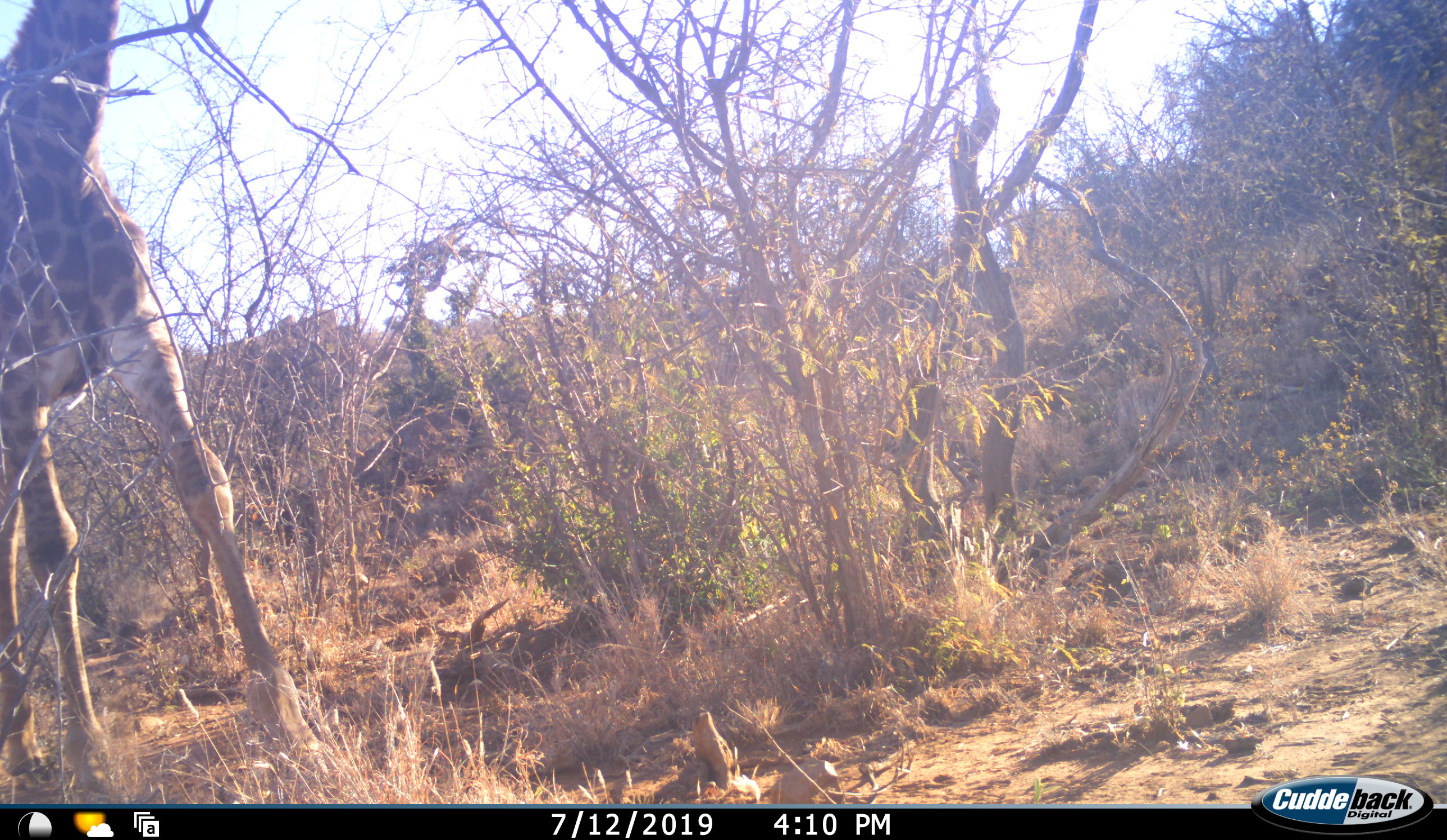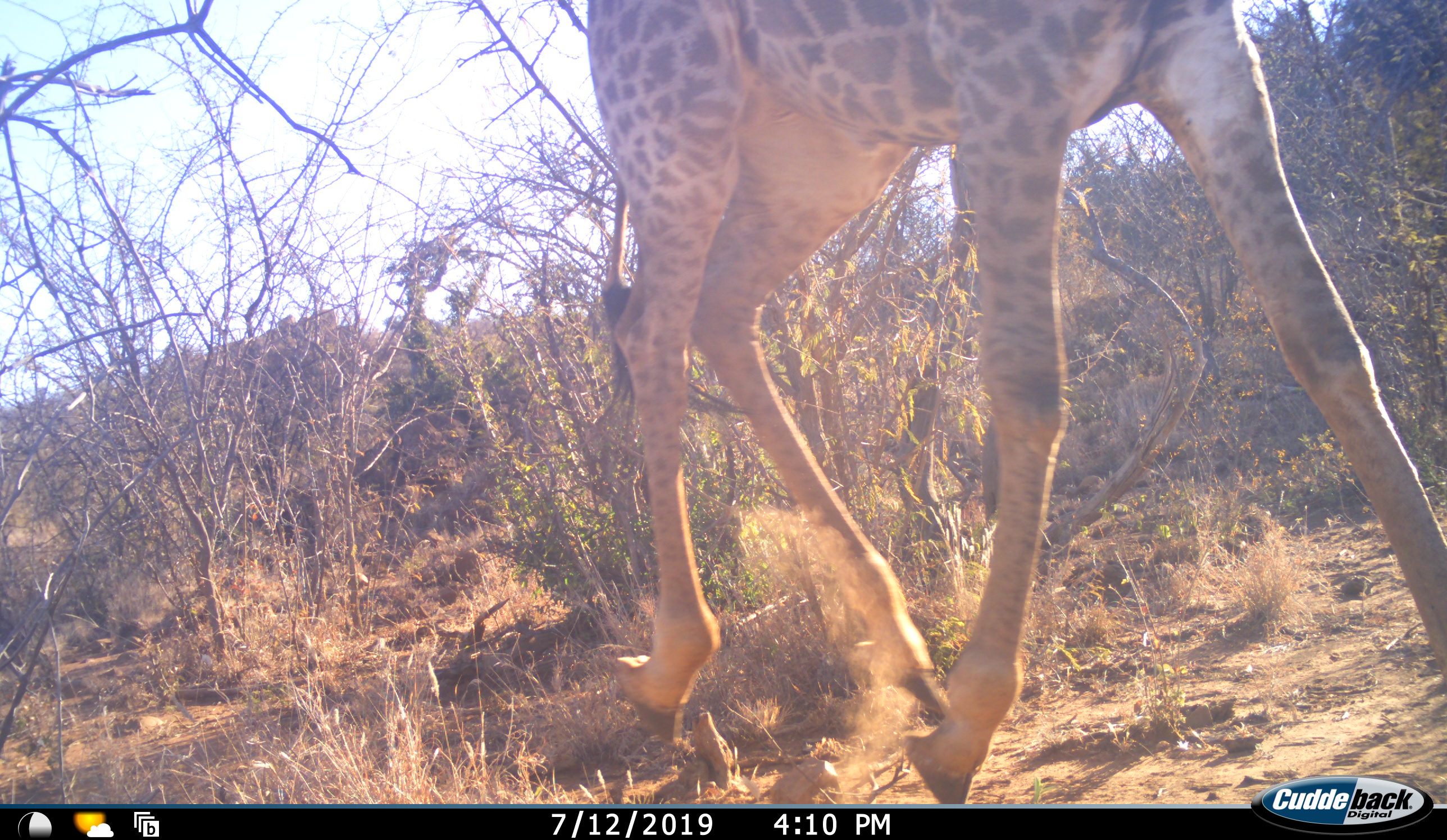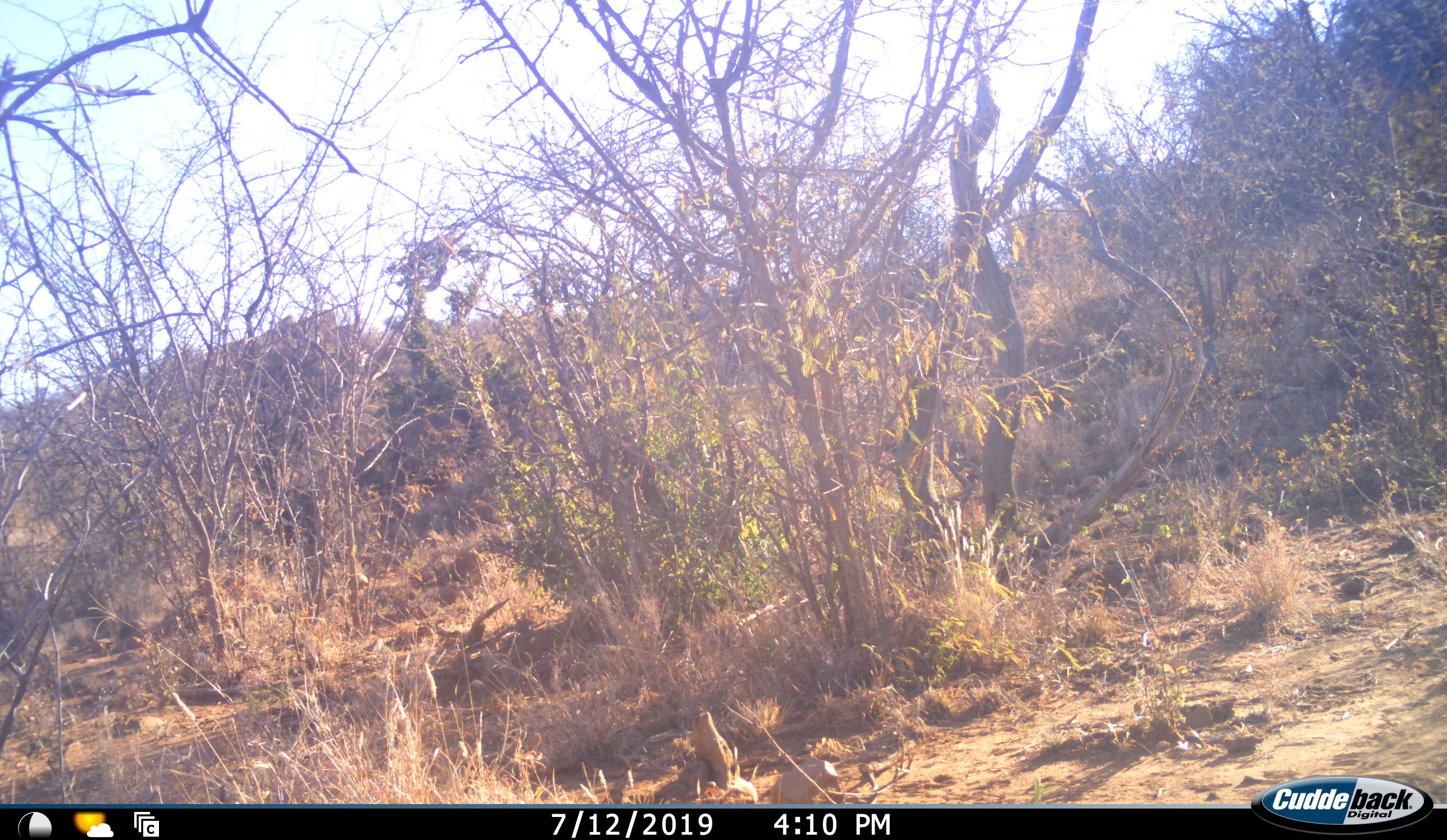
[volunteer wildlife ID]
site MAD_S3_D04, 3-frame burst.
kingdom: Animalia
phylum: Chordata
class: Mammalia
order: Artiodactyla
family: Giraffidae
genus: Giraffa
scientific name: Giraffa camelopardalis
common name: giraffe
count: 1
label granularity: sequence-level